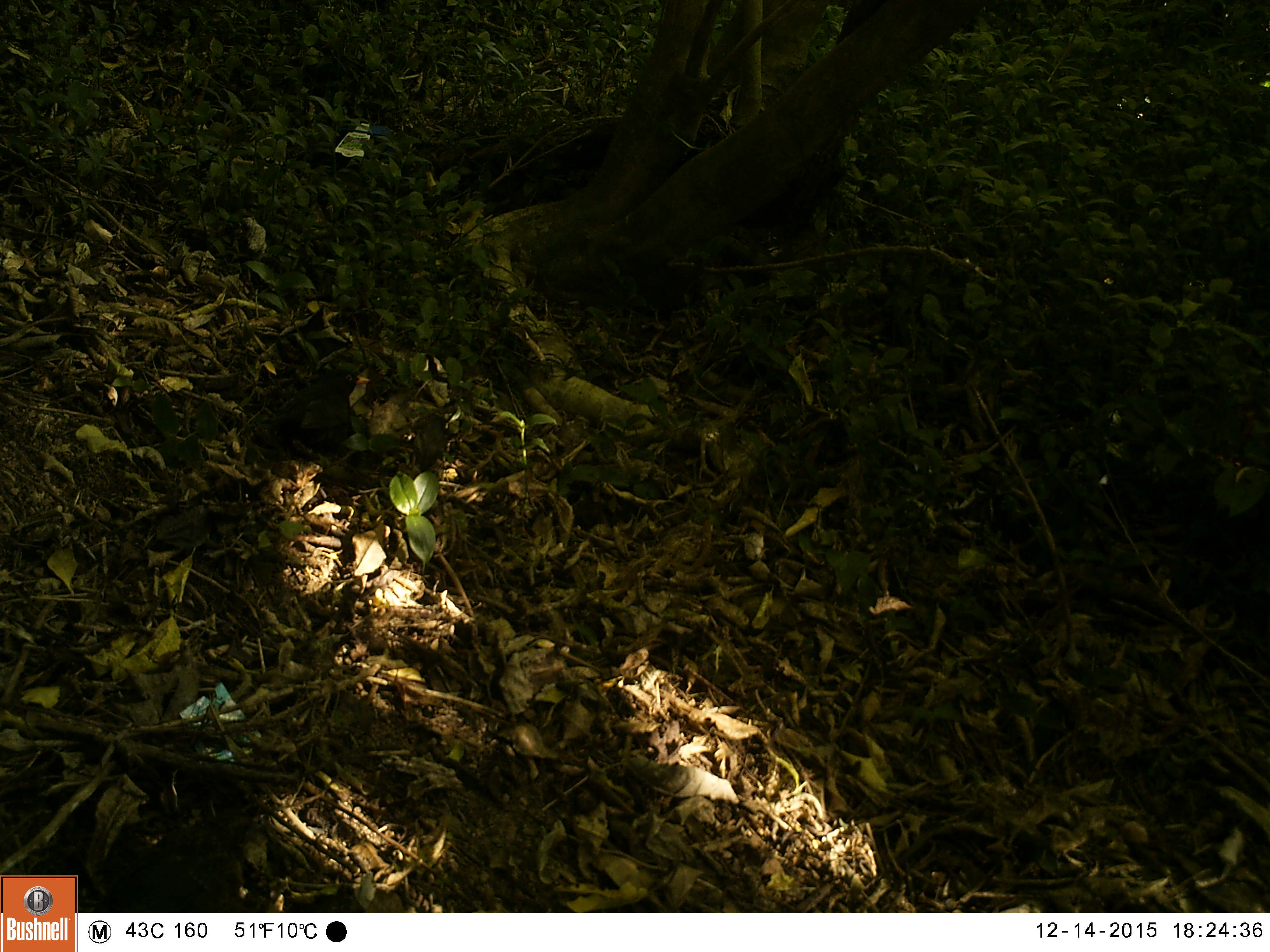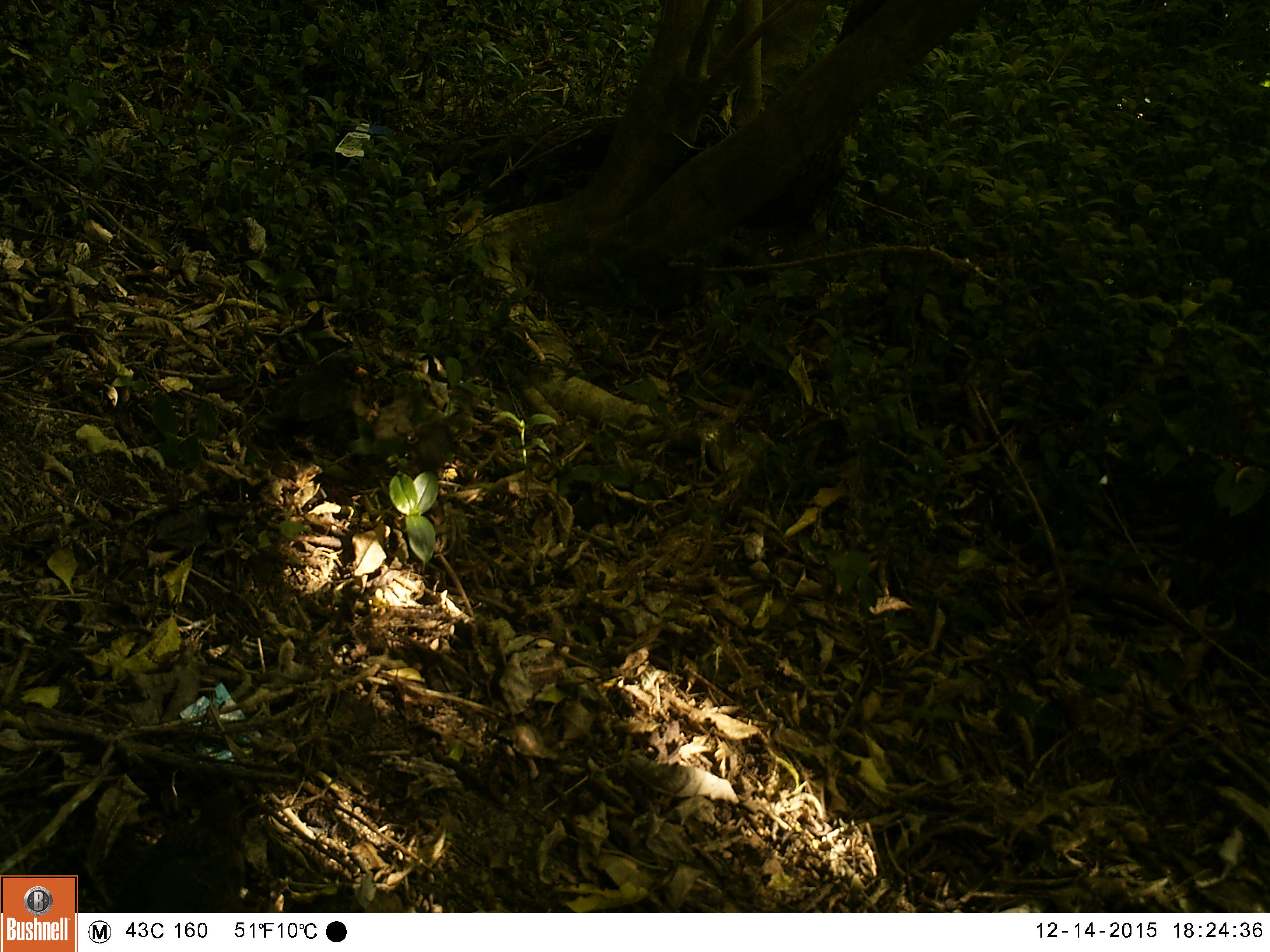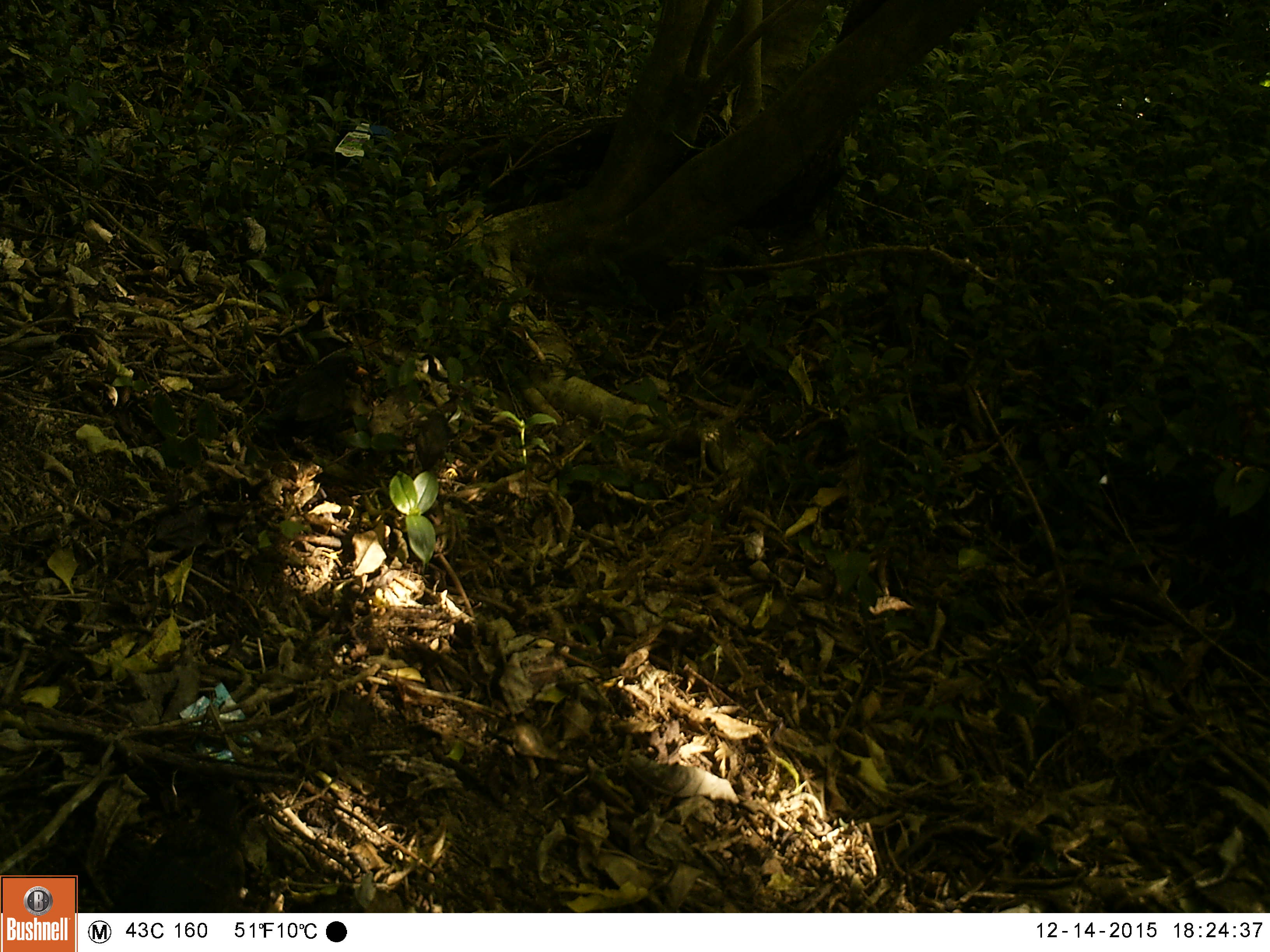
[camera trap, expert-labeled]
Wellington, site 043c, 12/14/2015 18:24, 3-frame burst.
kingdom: Animalia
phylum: Chordata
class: Aves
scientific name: Aves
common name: bird